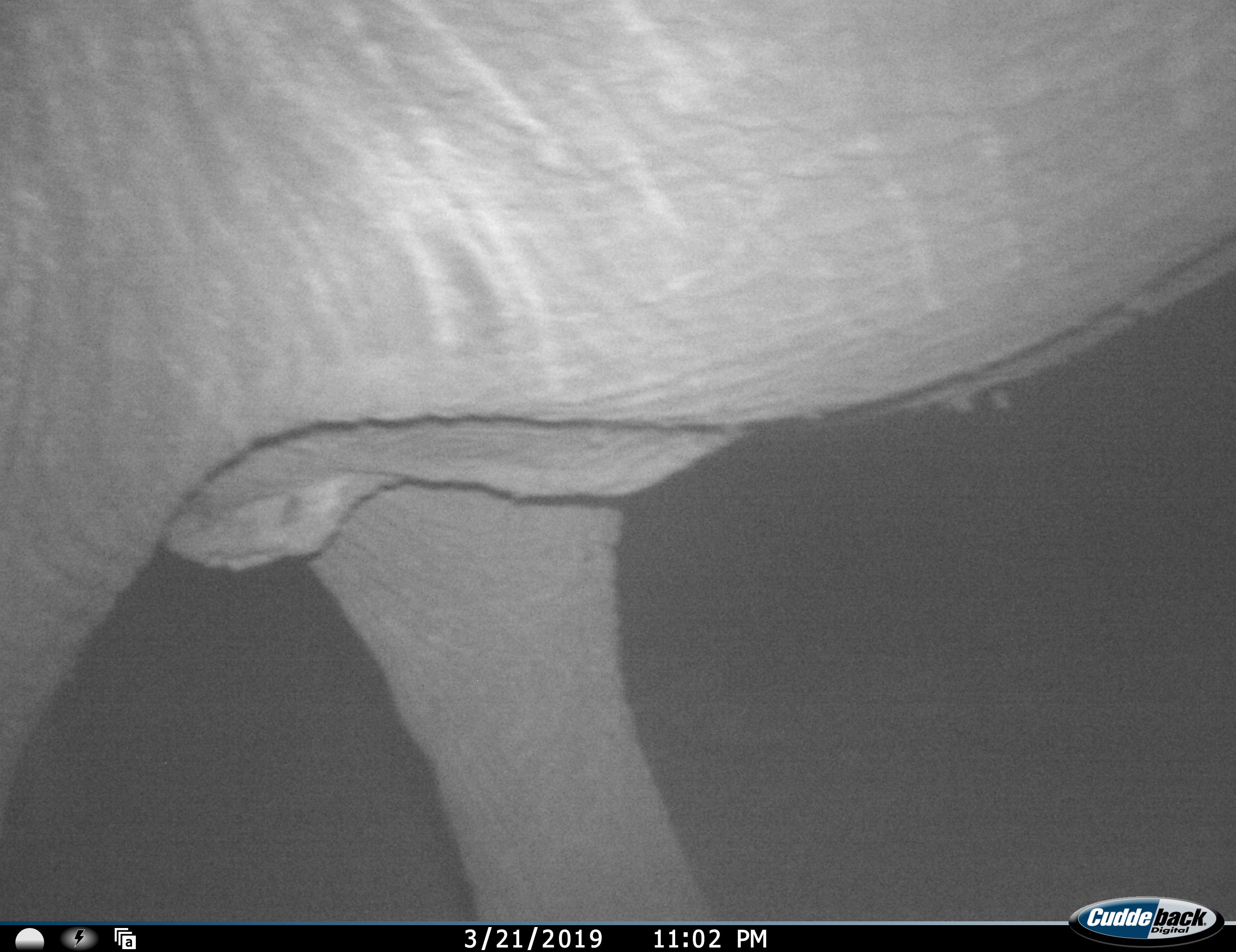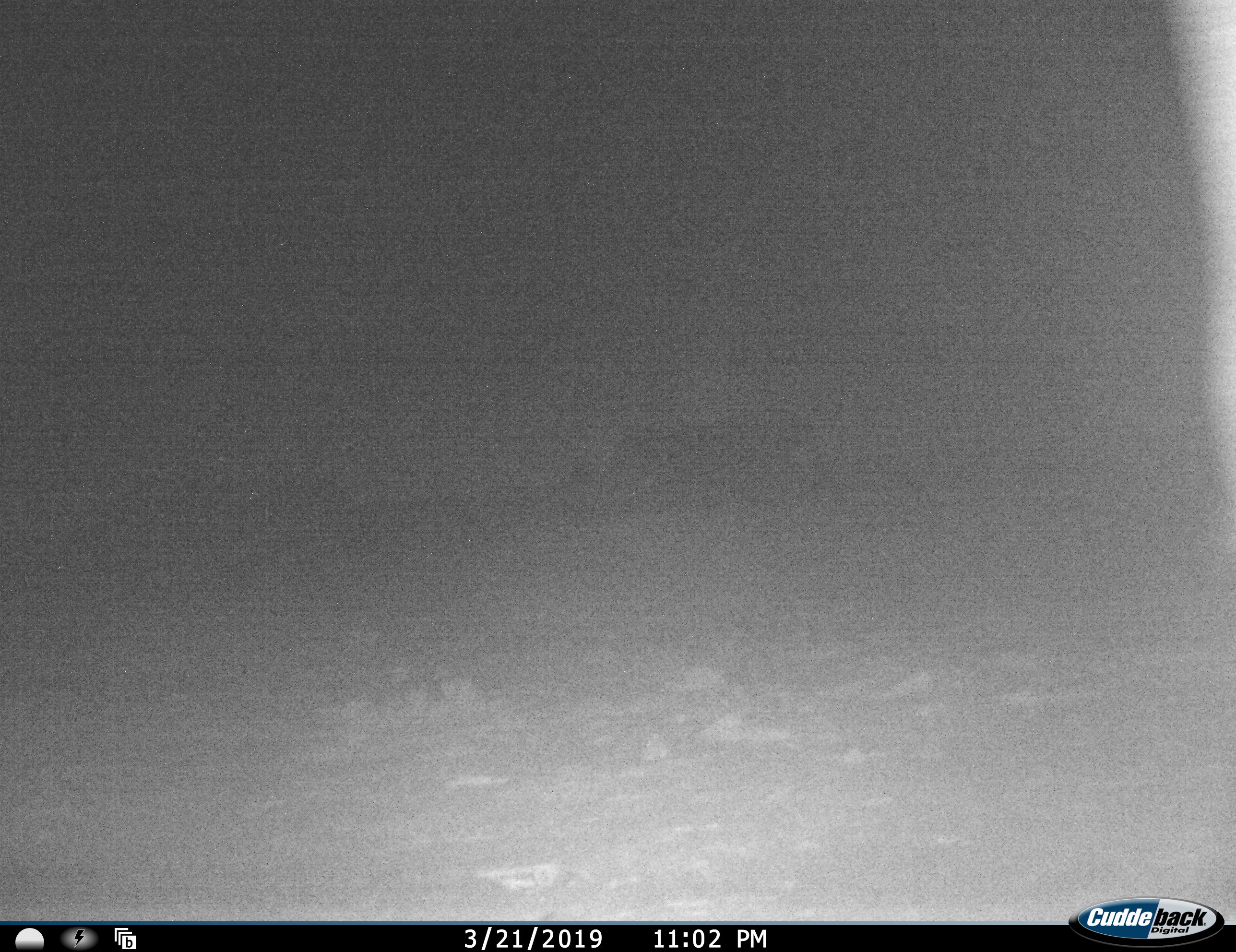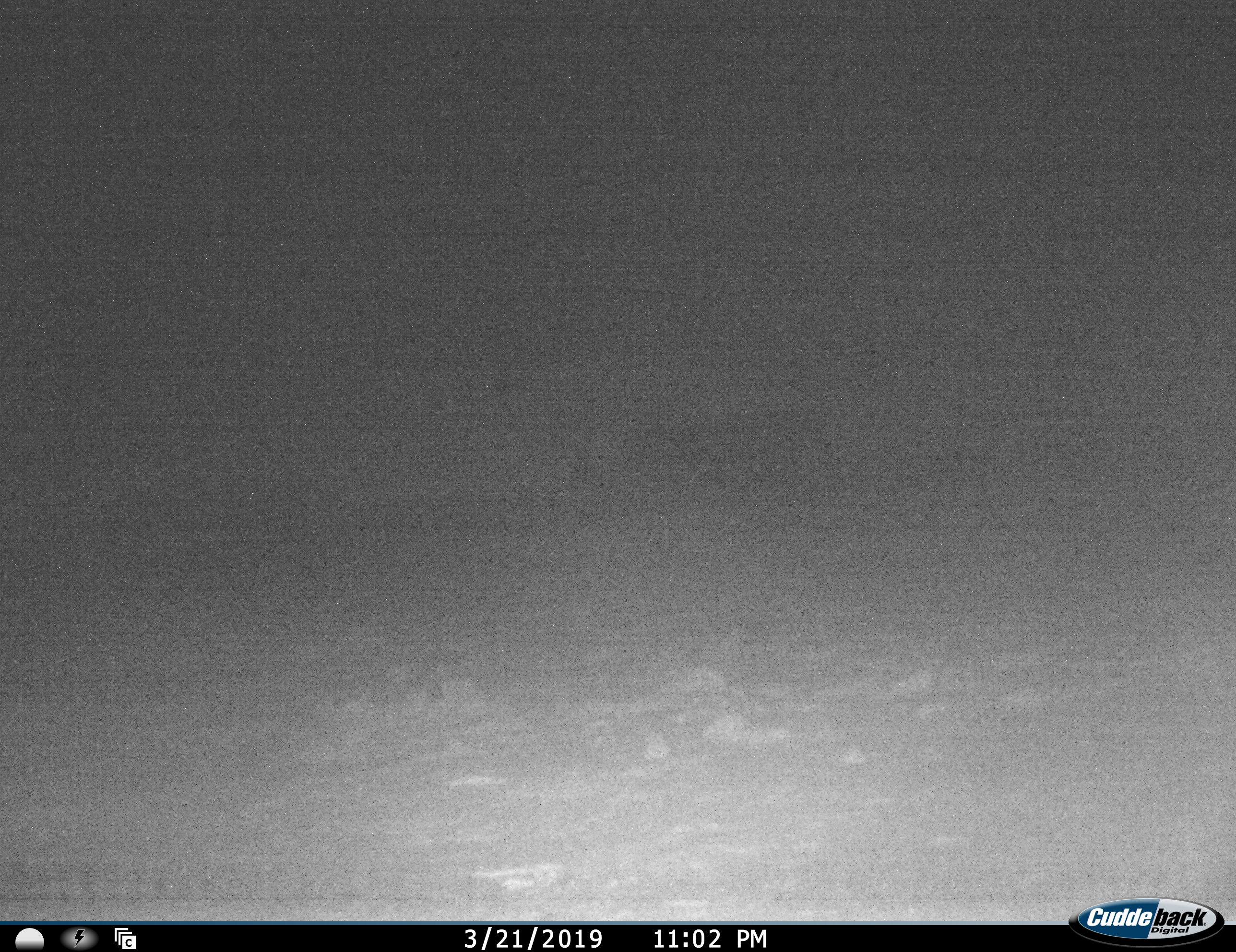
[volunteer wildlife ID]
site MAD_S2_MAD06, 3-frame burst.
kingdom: Animalia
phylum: Chordata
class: Mammalia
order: Proboscidea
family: Elephantidae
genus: Loxodonta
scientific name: Loxodonta africana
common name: african bush elephant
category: elephant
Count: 1.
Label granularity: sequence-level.